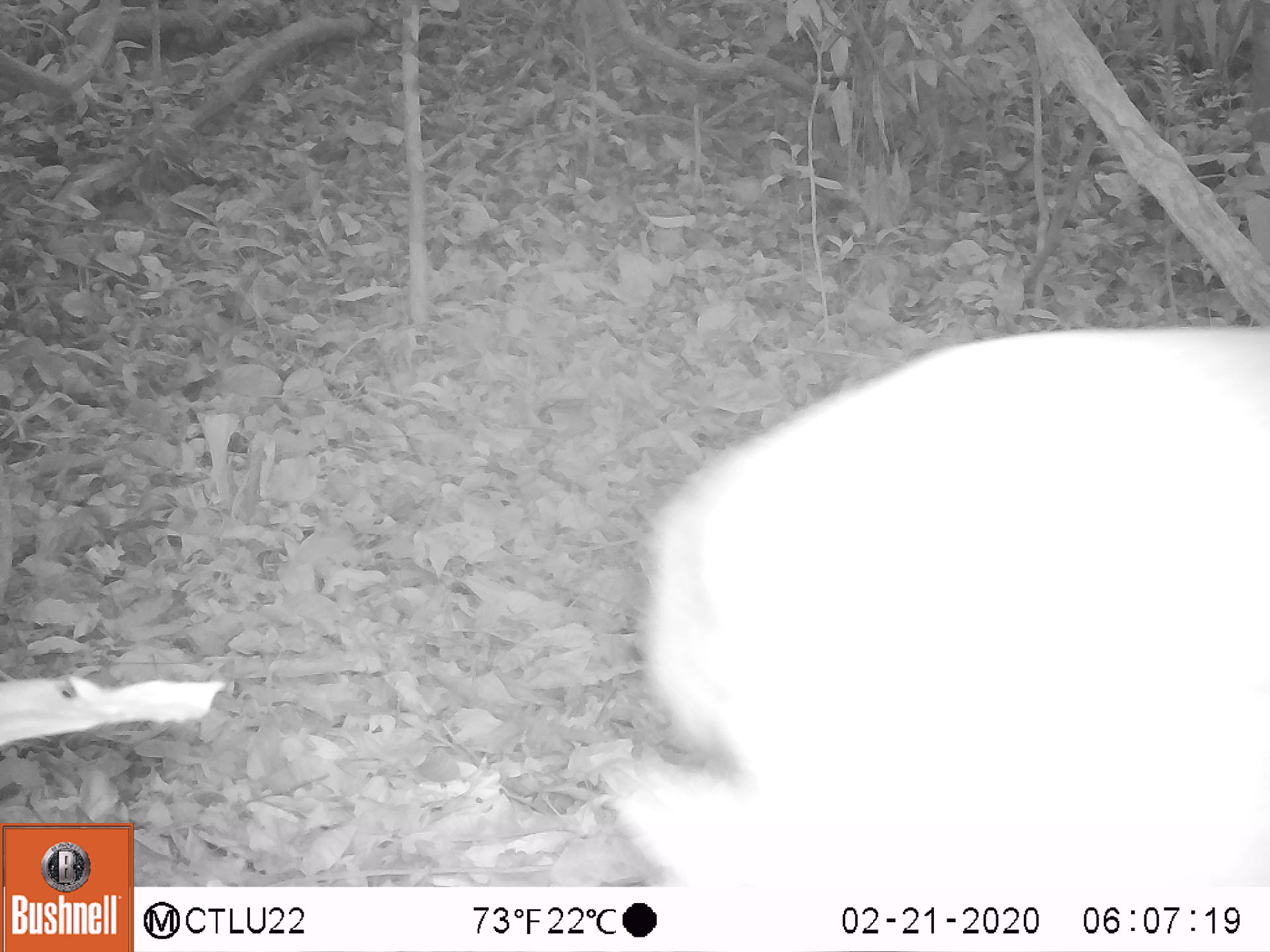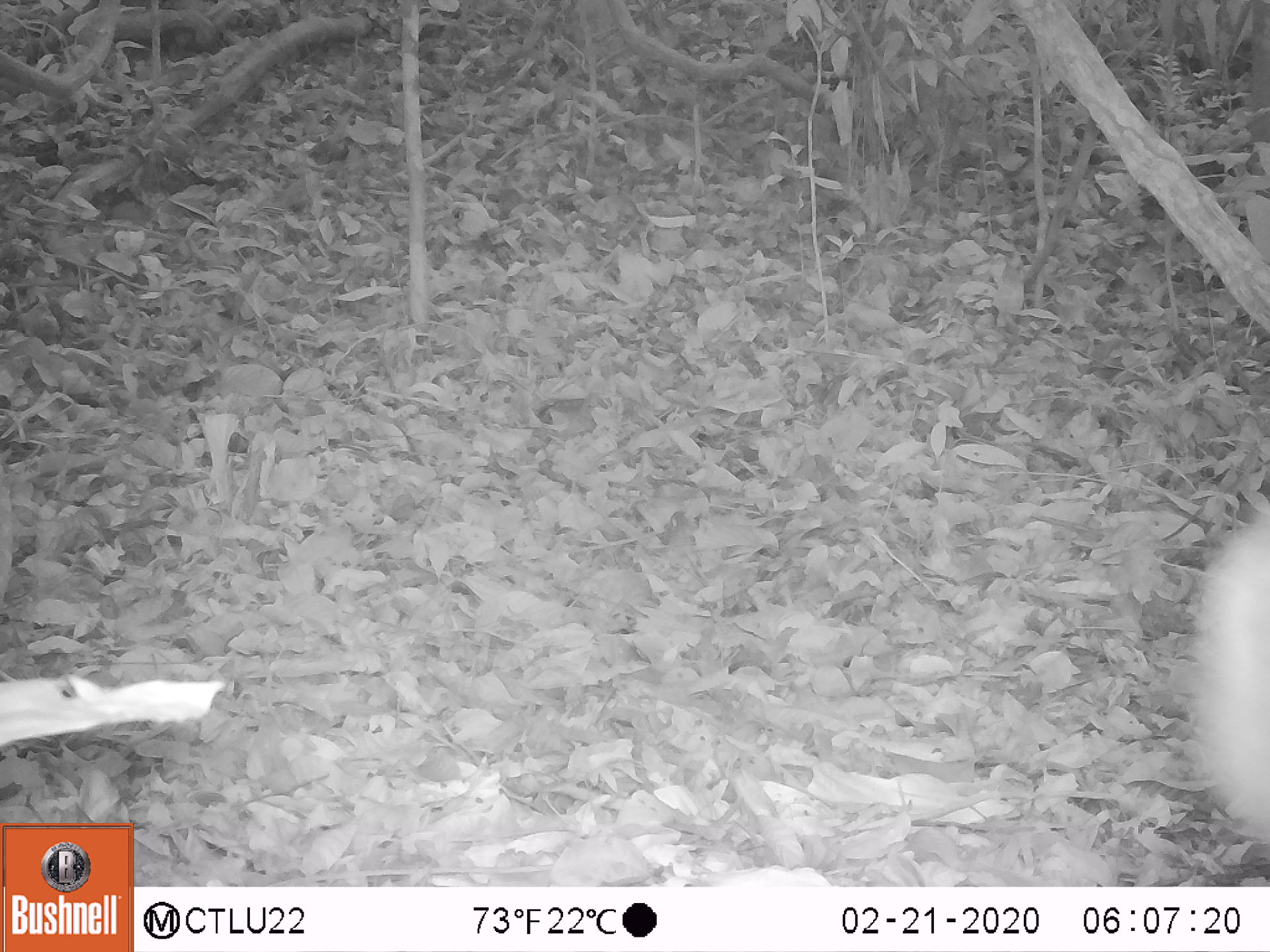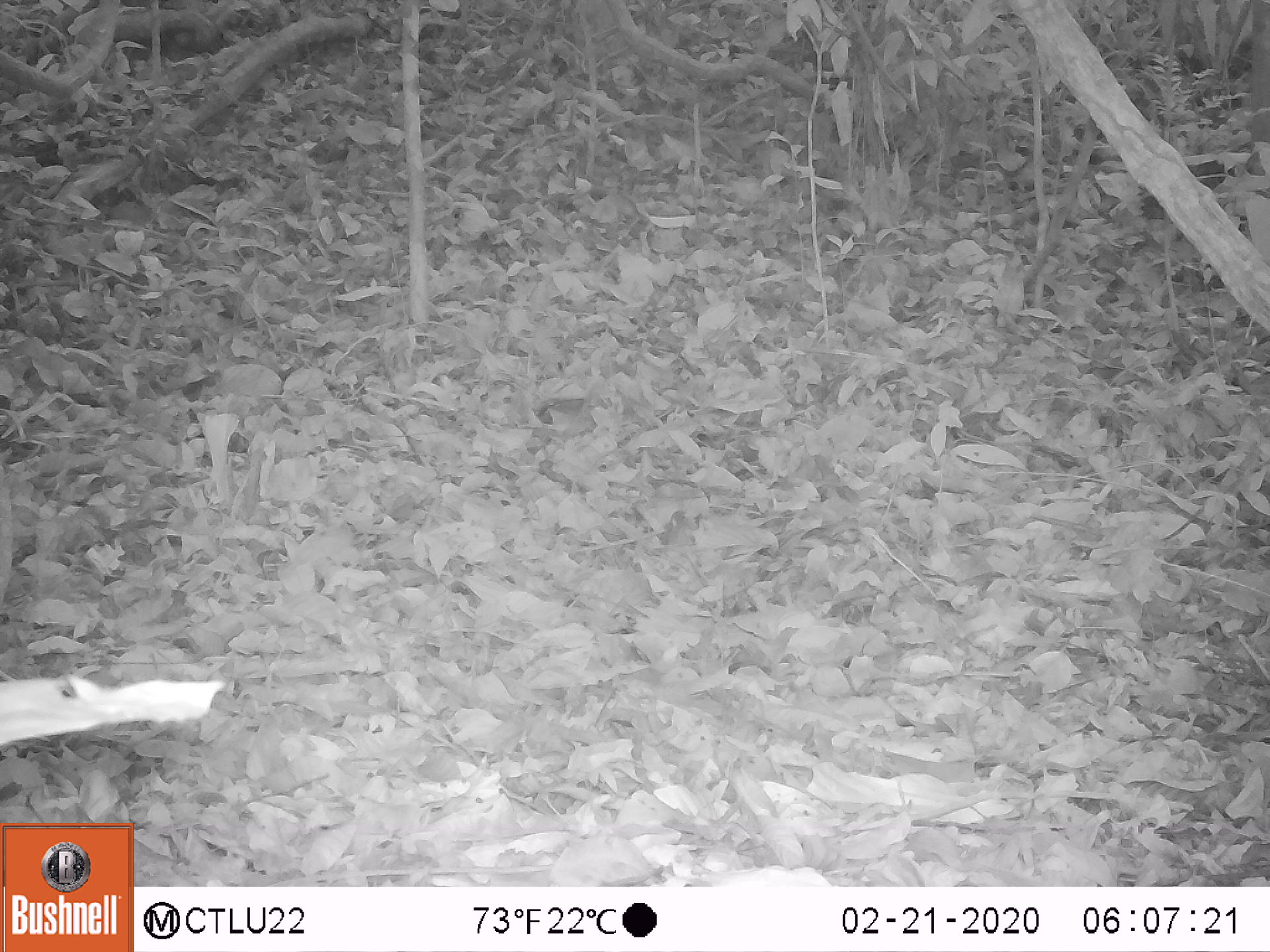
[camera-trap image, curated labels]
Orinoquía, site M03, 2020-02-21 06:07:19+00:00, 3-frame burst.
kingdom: Animalia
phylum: Chordata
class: Mammalia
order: Artiodactyla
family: Cervidae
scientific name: Cervidae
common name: deer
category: unknown cervid